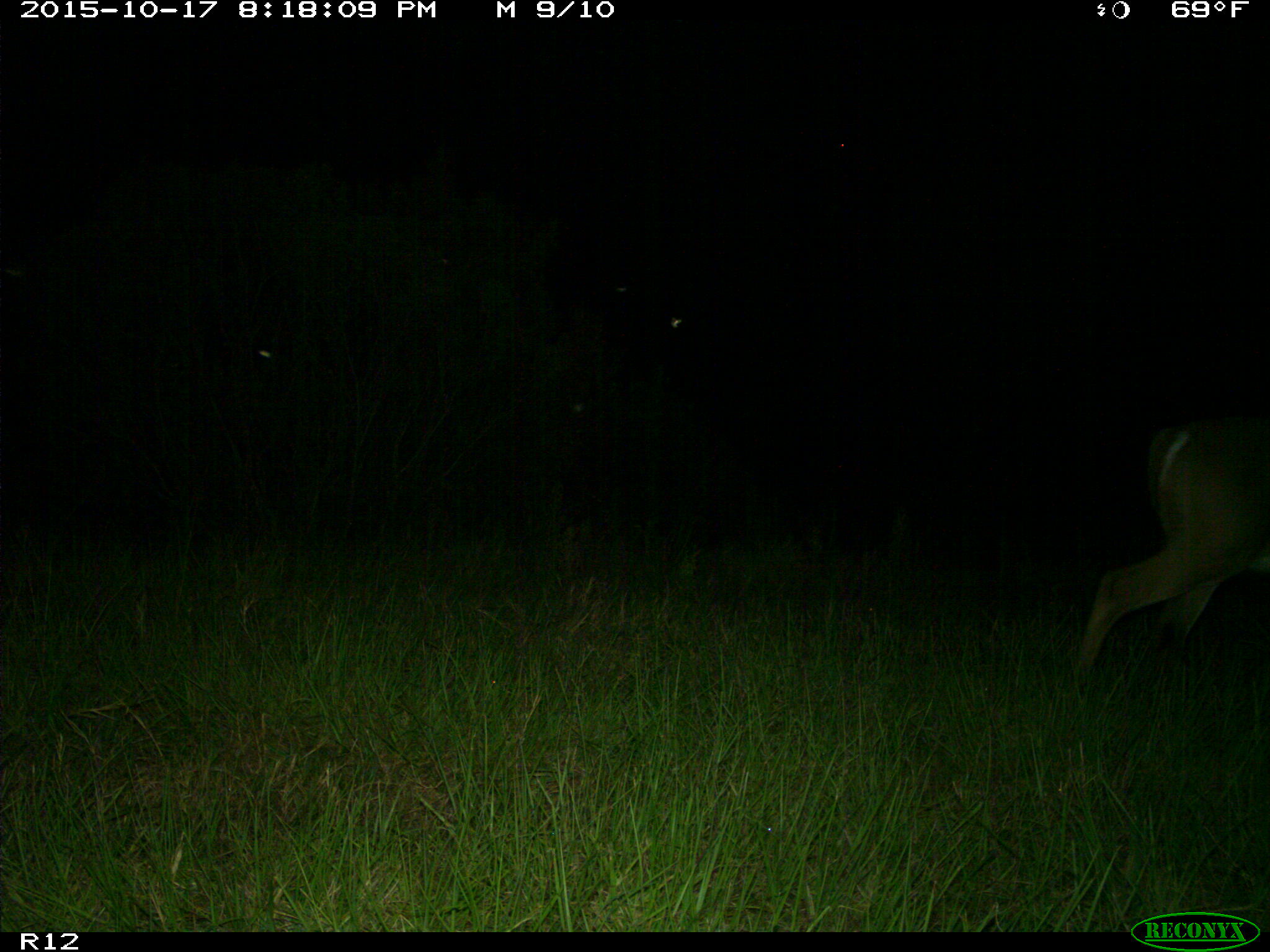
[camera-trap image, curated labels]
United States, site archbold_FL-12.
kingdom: Animalia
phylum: Chordata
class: Mammalia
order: Artiodactyla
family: Cervidae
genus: Odocoileus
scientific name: Odocoileus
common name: deer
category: unidentified deer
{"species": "unidentified deer (deer) (Odocoileus)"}